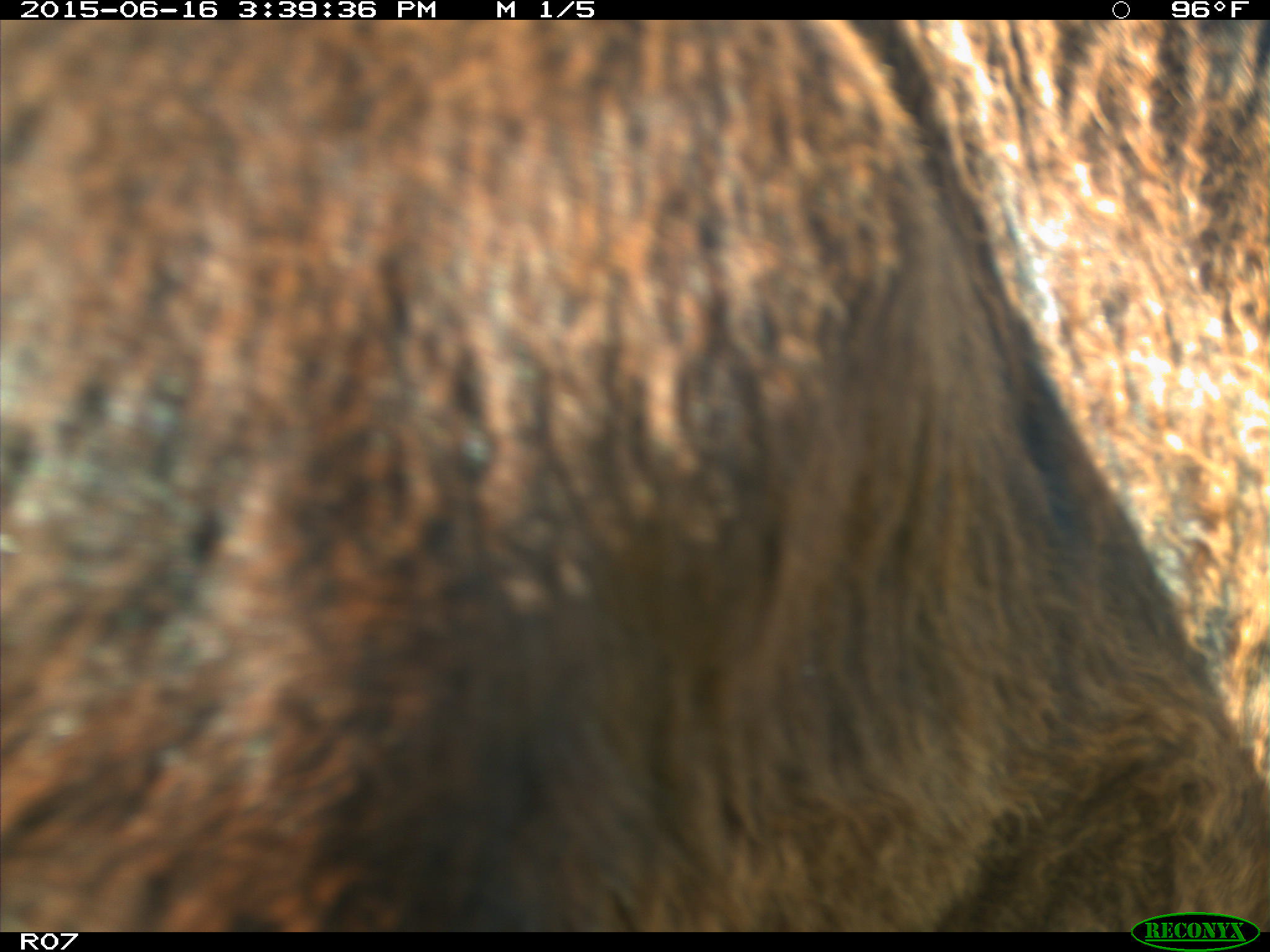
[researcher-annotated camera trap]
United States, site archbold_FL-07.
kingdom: Animalia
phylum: Chordata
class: Mammalia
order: Artiodactyla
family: Bovidae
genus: Bos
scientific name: Bos taurus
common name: domestic cow